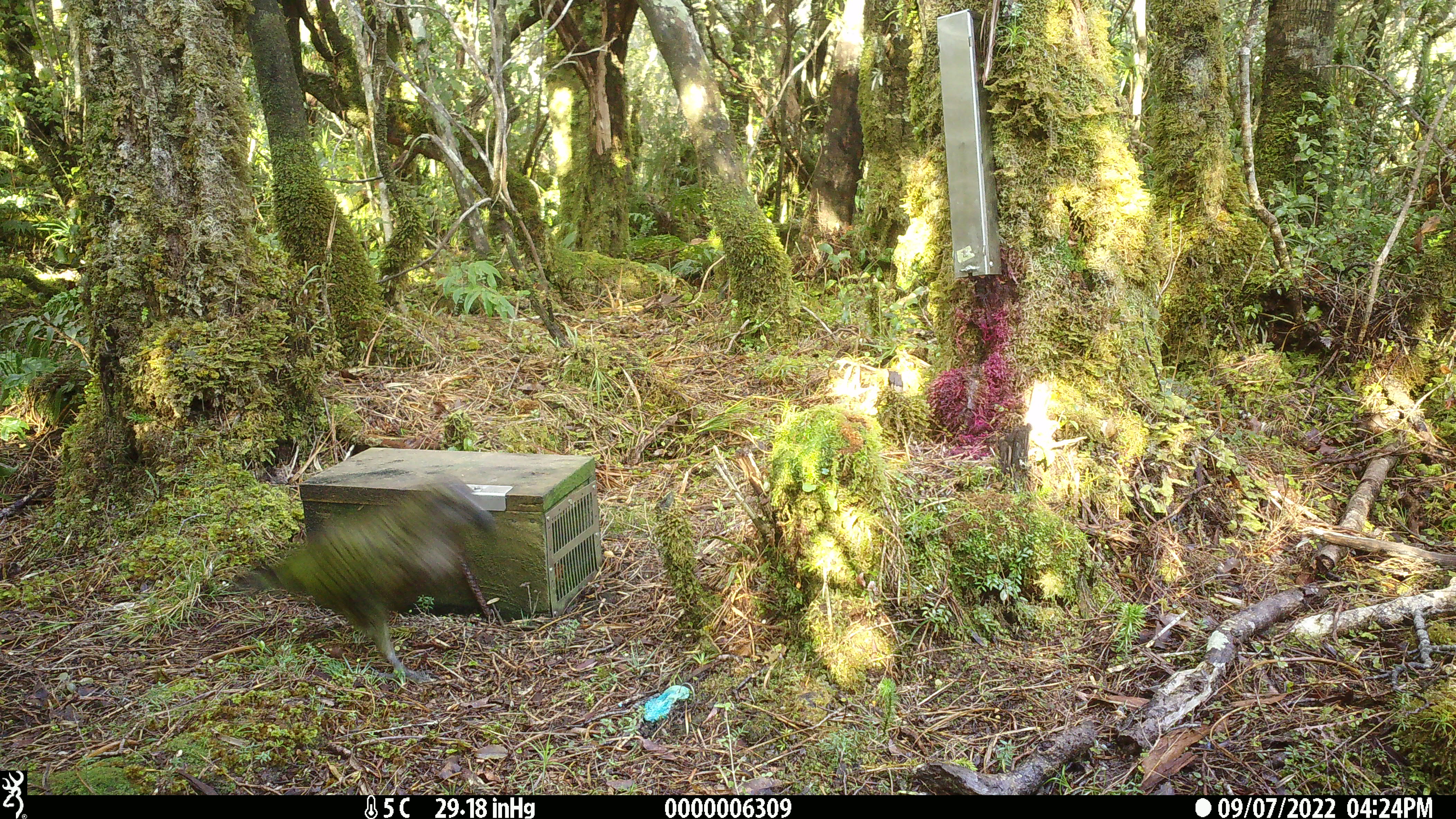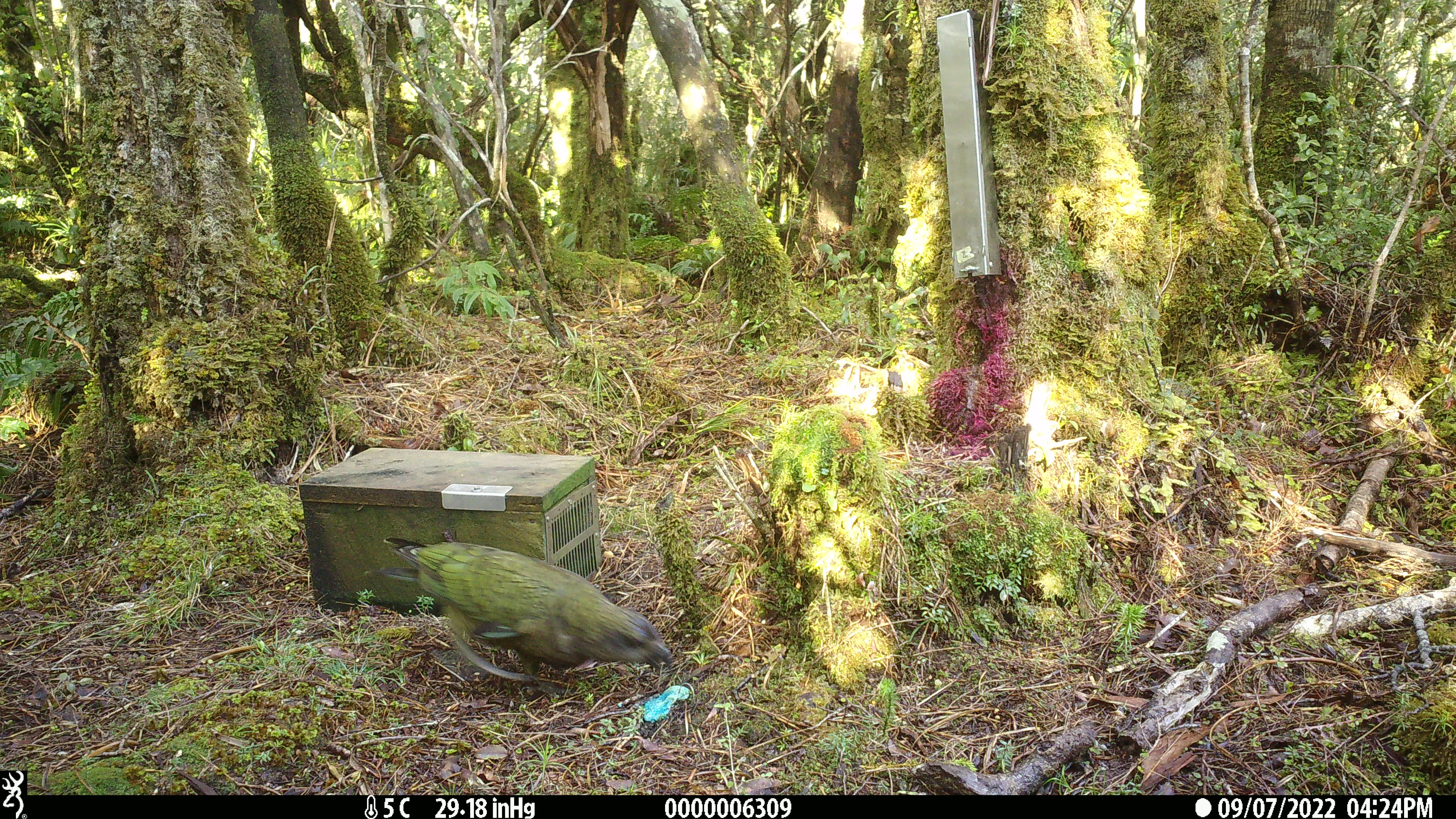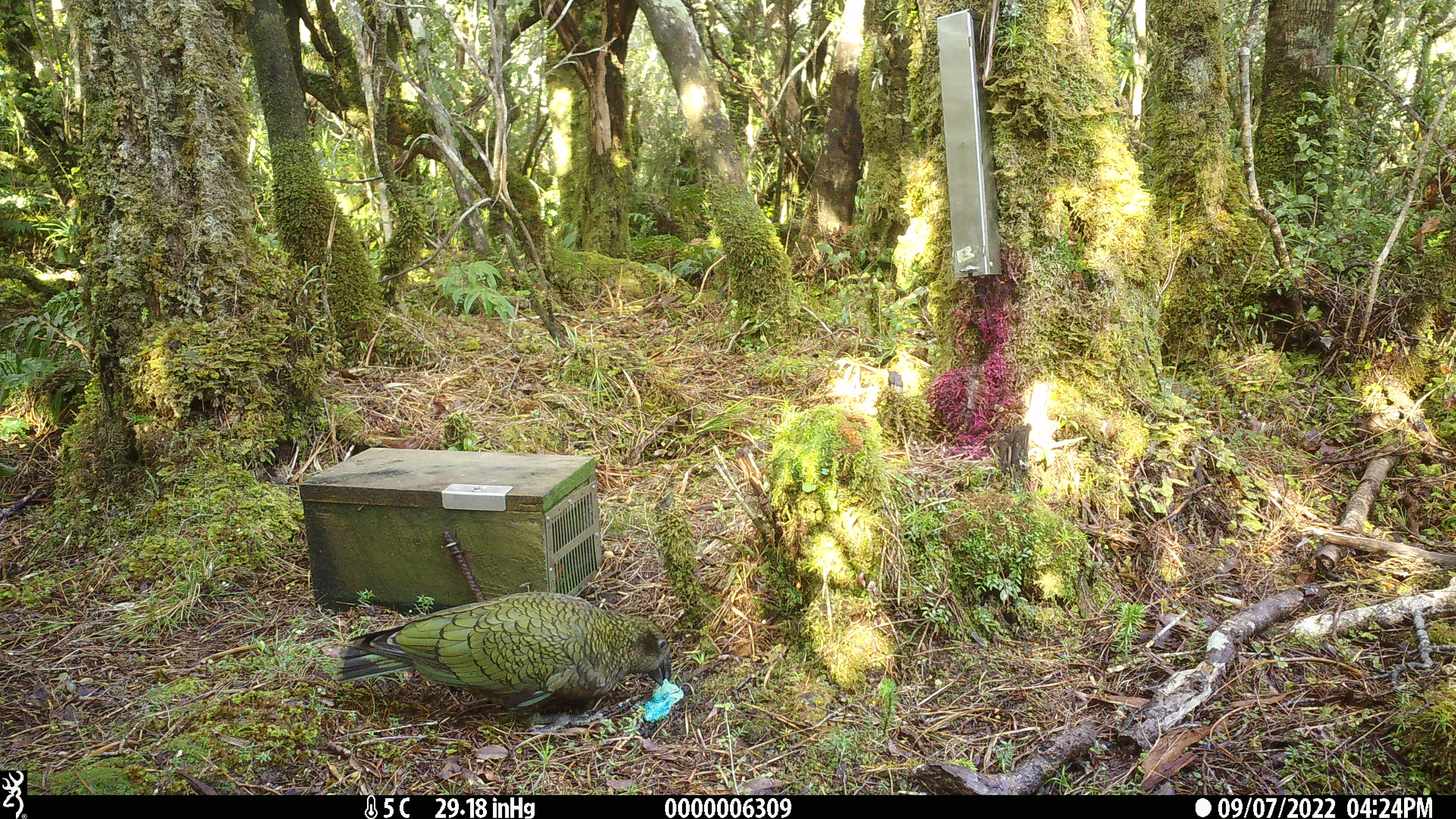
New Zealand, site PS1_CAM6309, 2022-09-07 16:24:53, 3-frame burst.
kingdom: Animalia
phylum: Chordata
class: Aves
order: Psittaciformes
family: Strigopidae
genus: Nestor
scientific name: Nestor notabilis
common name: kea